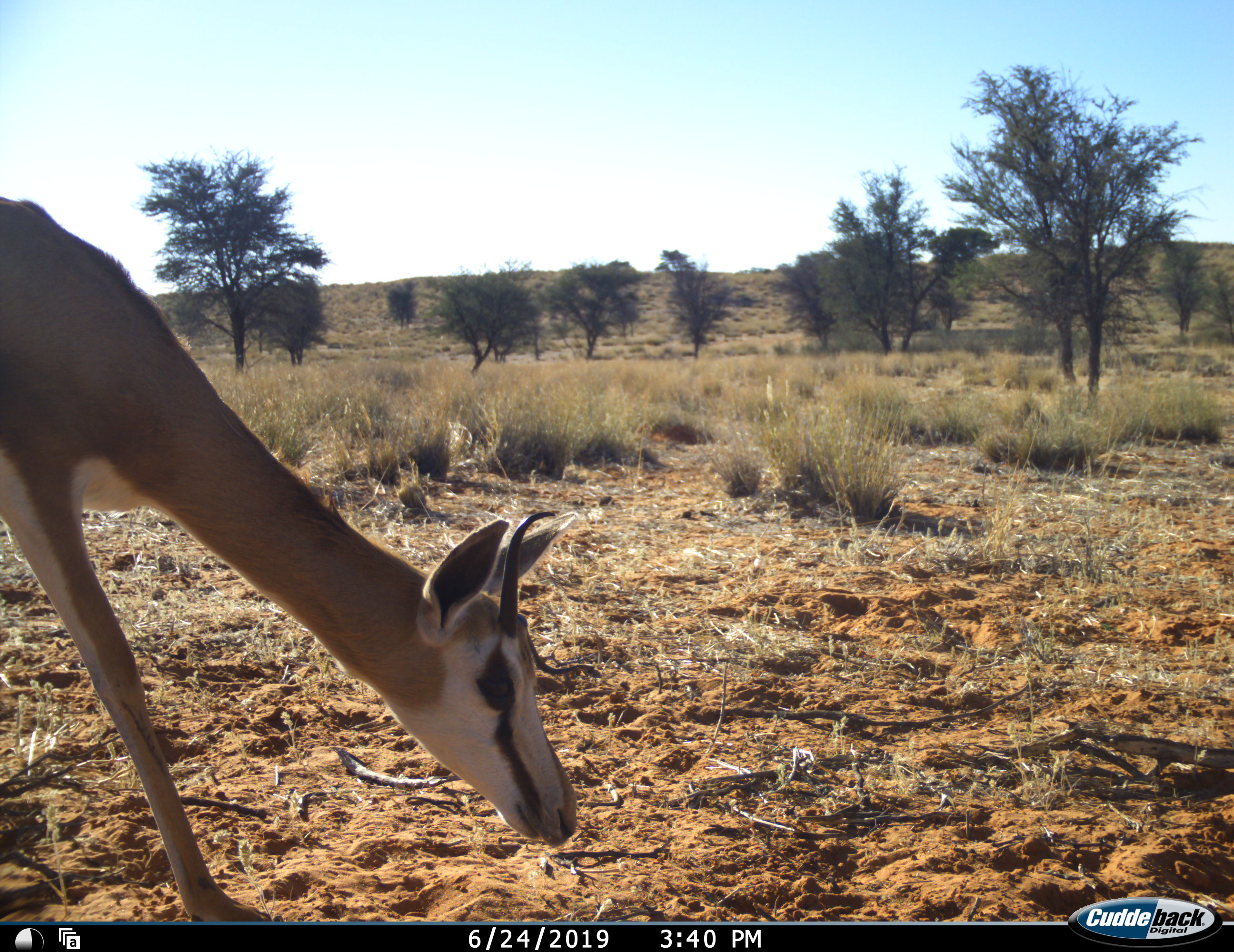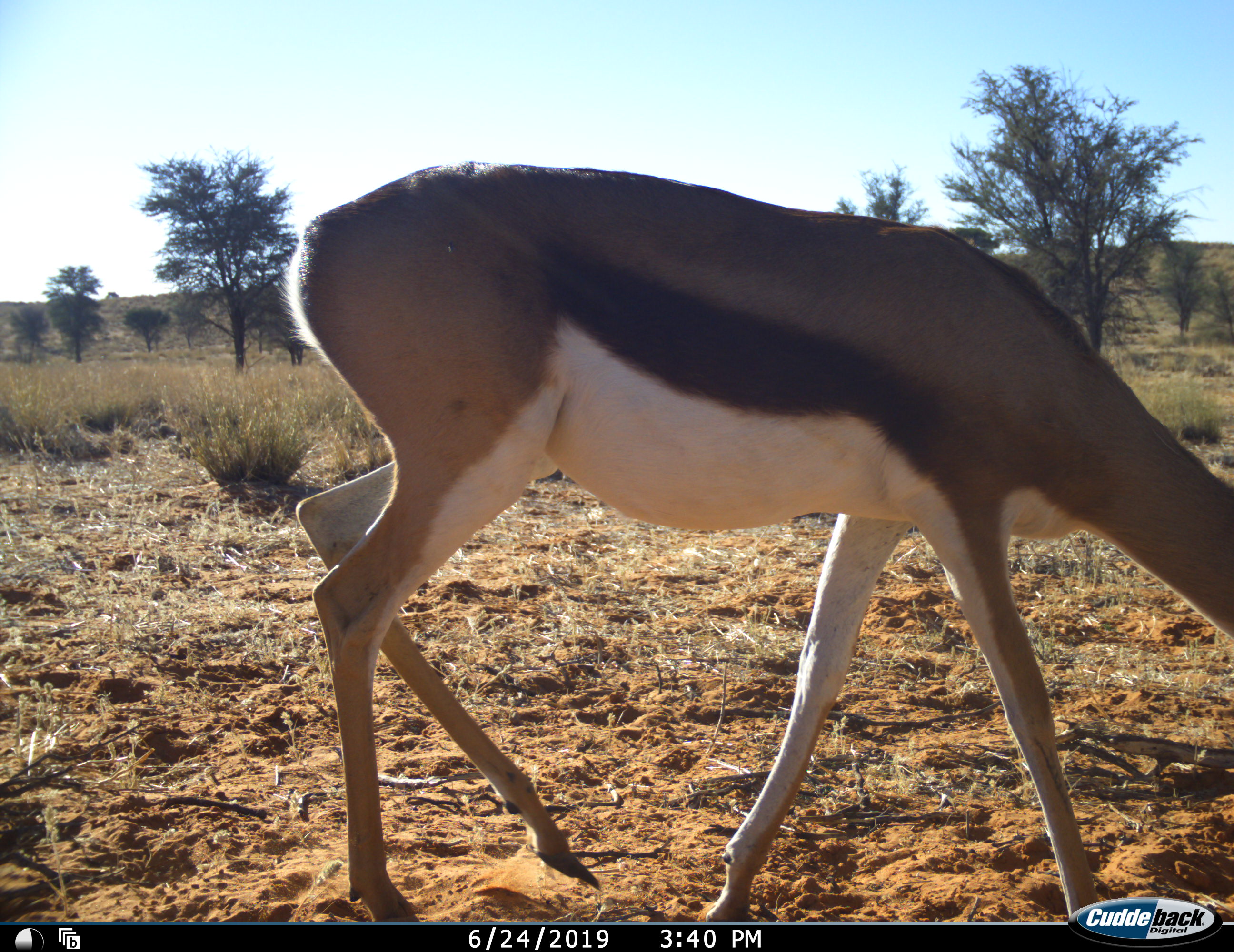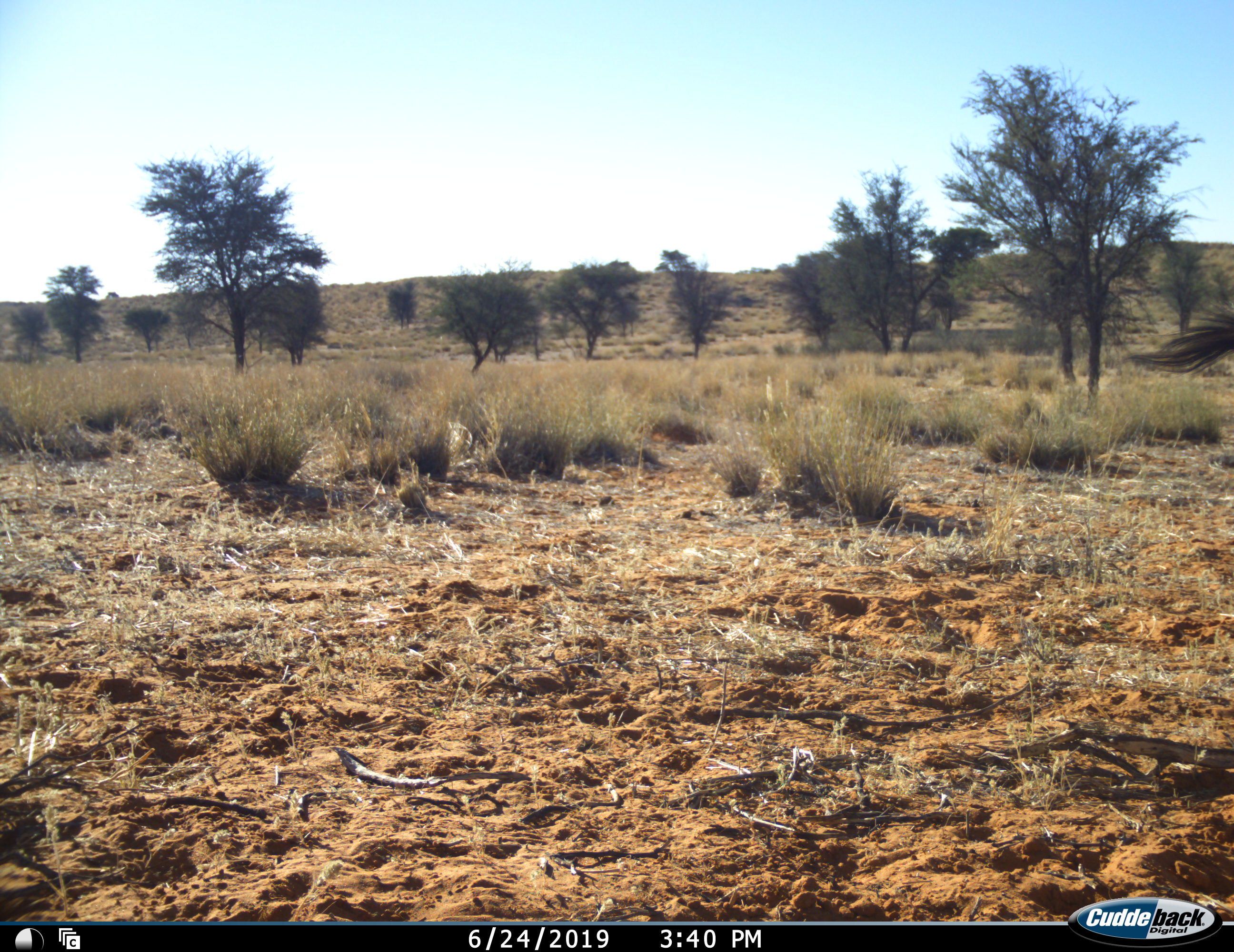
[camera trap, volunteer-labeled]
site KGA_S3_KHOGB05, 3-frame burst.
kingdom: Animalia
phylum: Chordata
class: Mammalia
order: Artiodactyla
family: Bovidae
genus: Antidorcas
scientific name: Antidorcas marsupialis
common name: springbok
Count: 1.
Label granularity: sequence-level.